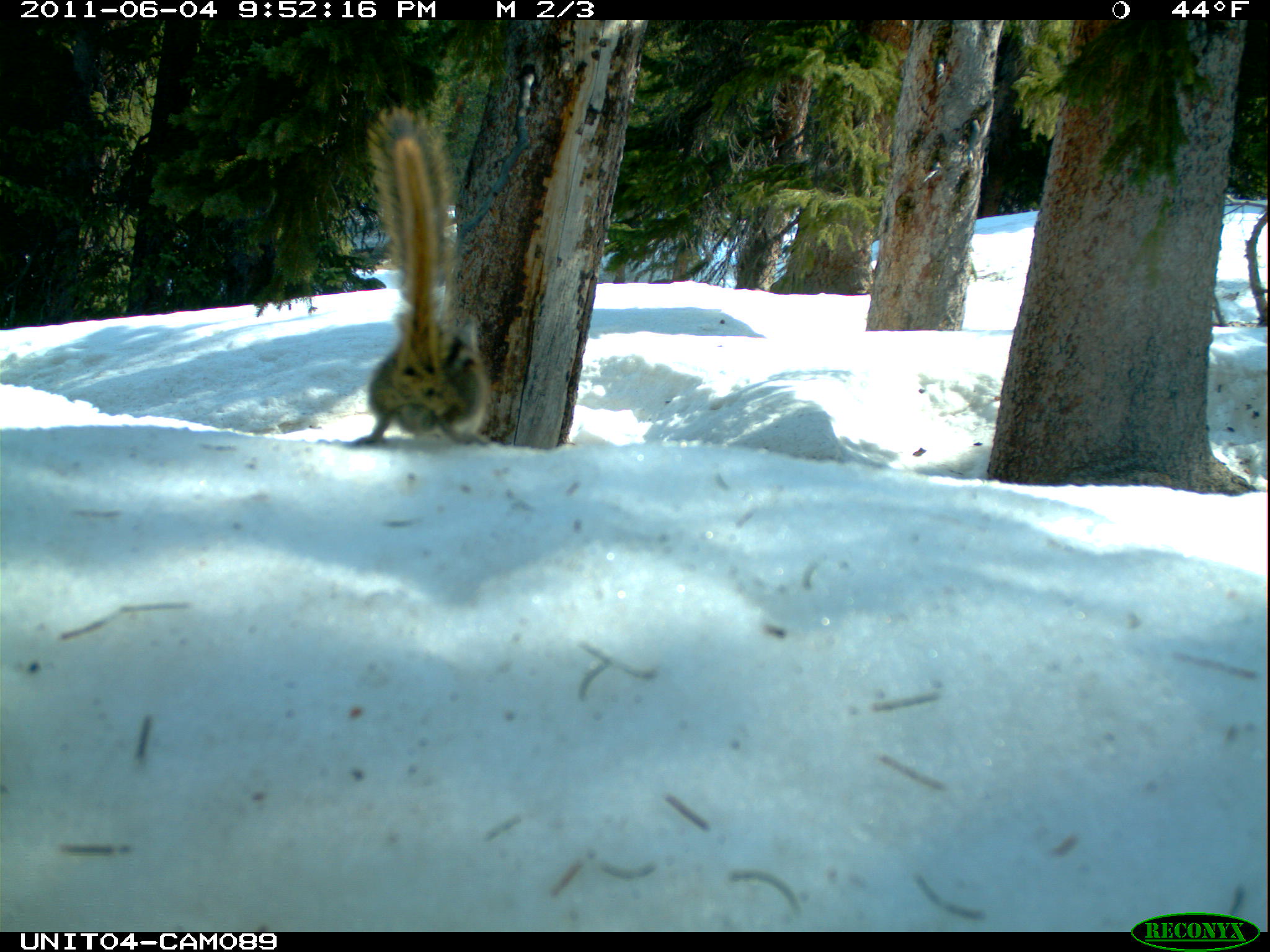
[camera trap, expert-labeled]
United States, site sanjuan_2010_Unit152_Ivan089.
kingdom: Animalia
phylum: Chordata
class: Mammalia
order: Rodentia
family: Sciuridae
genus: Tamias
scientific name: Tamias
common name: chipmunk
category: unidentified chipmunk